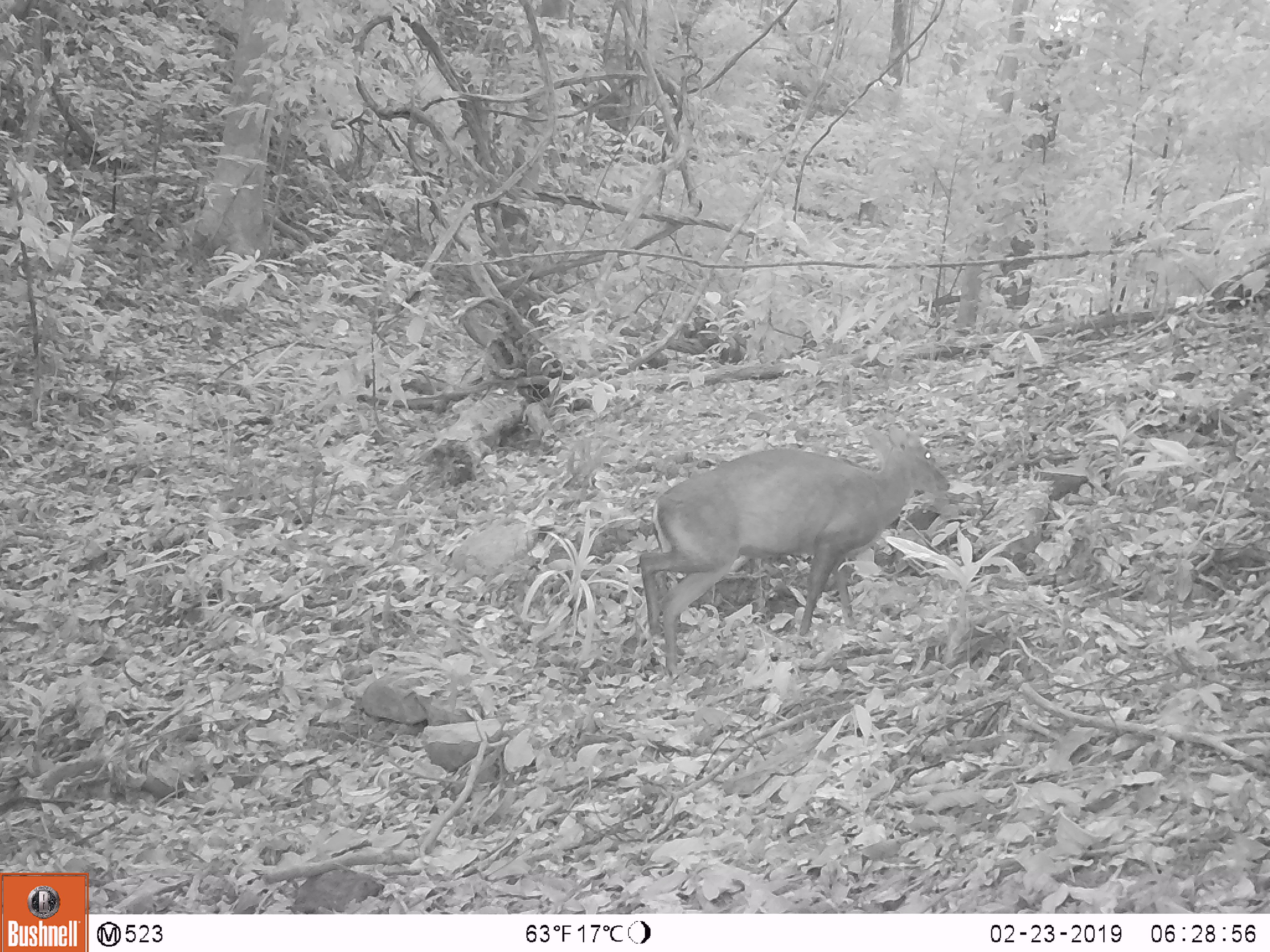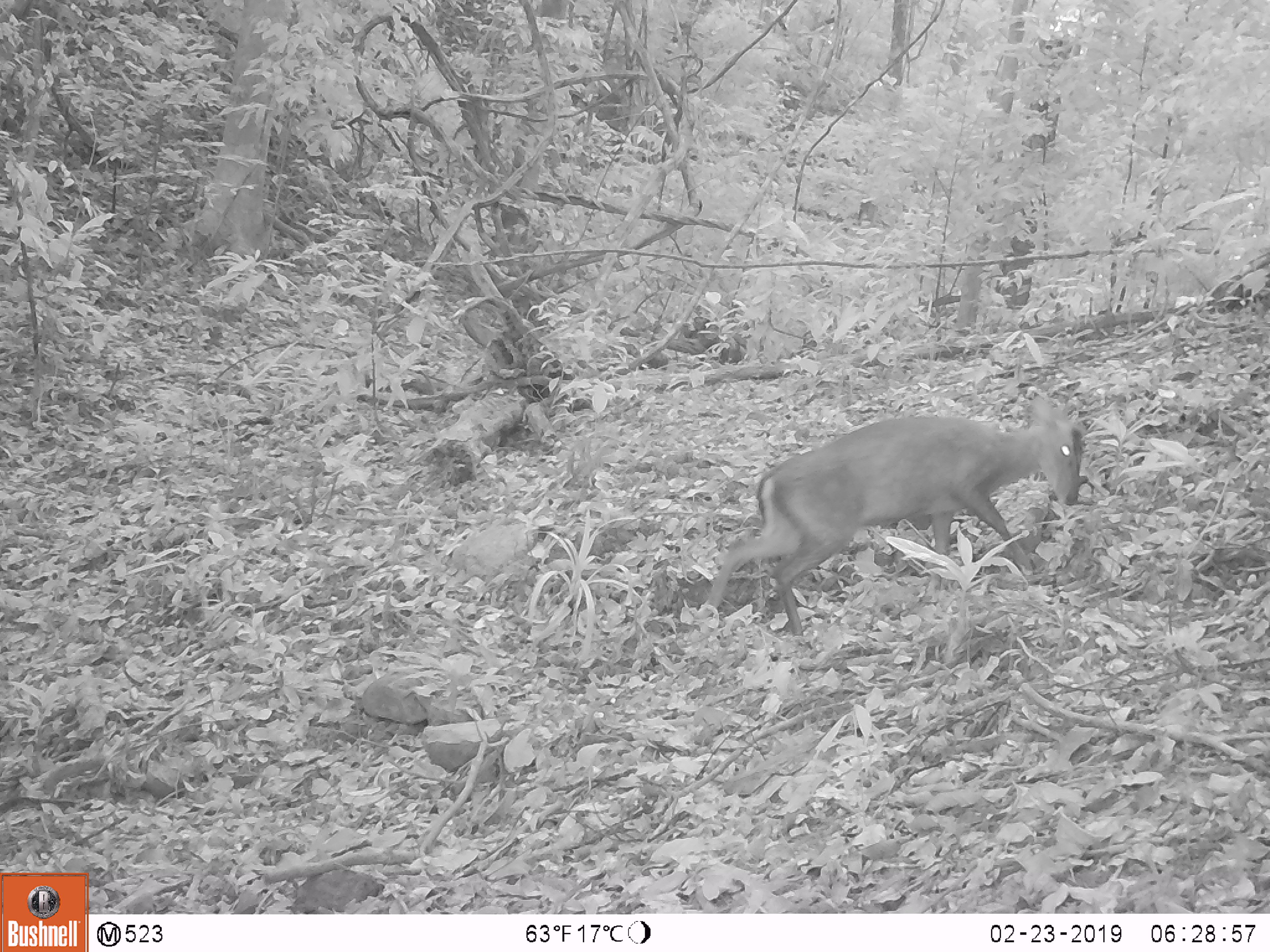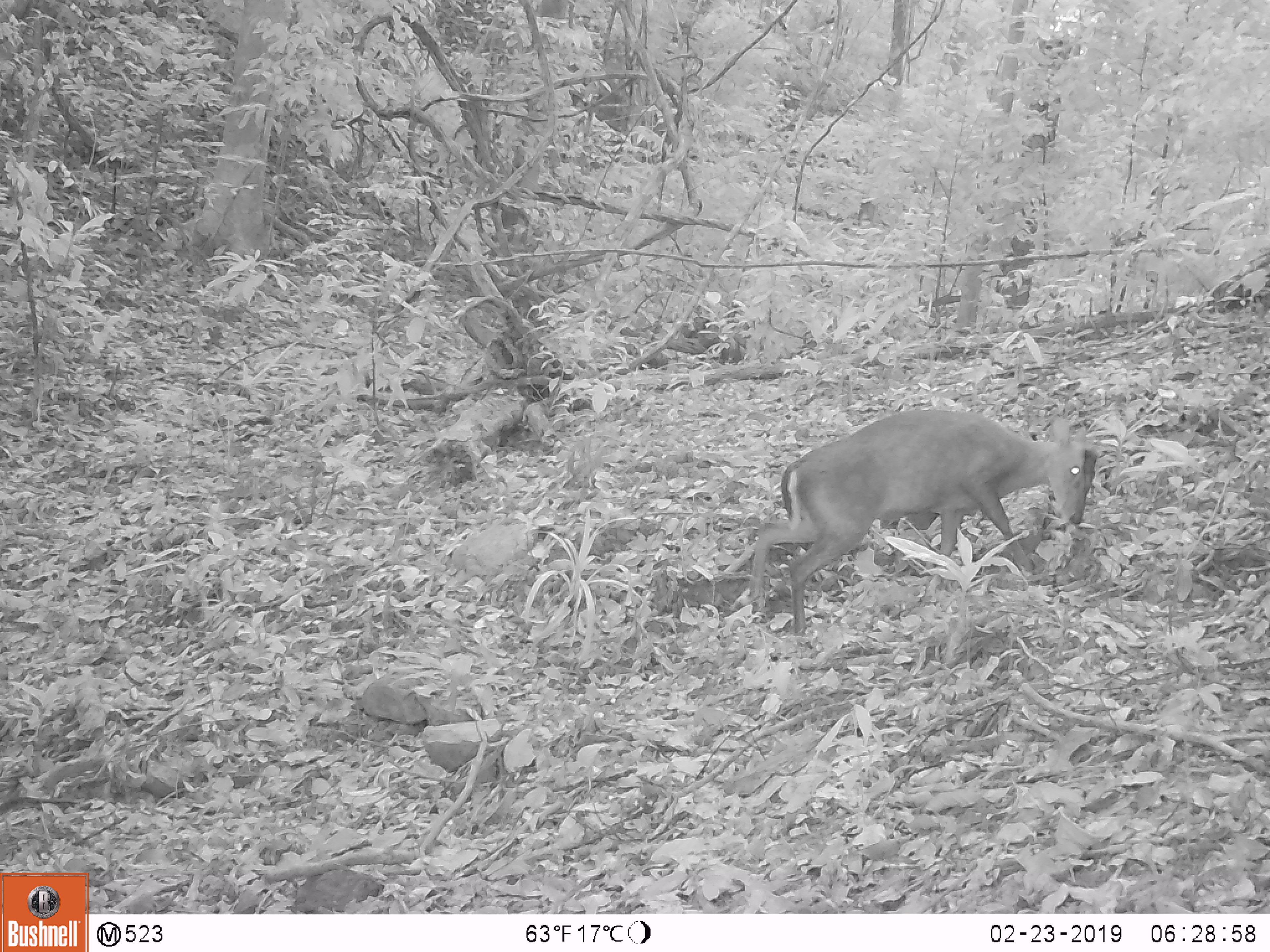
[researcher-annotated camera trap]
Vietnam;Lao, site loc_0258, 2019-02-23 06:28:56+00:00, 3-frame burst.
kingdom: Animalia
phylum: Chordata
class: Mammalia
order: Artiodactyla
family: Cervidae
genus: Muntiacus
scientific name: Muntiacus rooseveltorum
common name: roosevelt's muntjac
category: roosevelts muntjac group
Roosevelts muntjac group (roosevelt's muntjac) (Muntiacus rooseveltorum). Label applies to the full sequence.